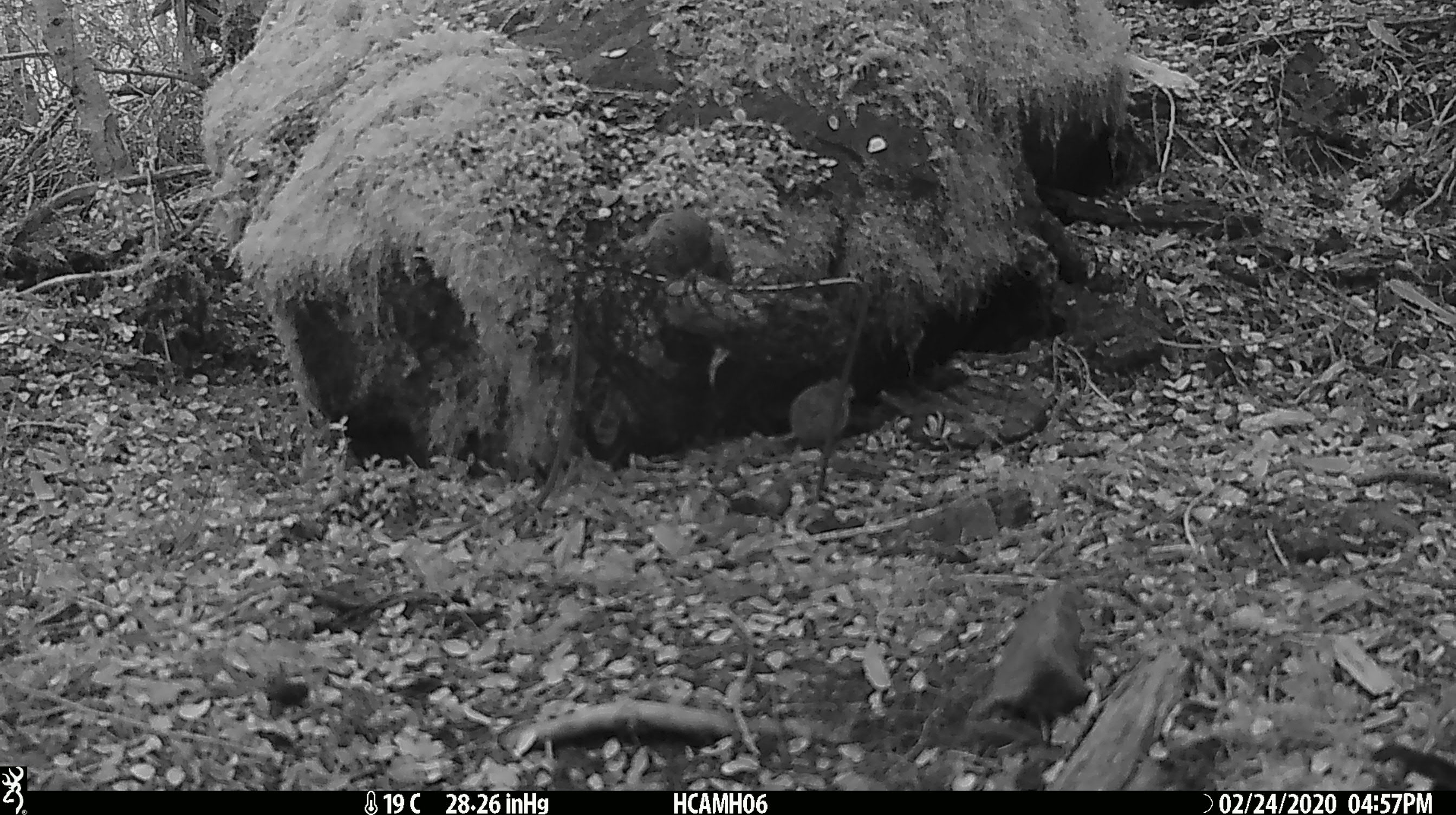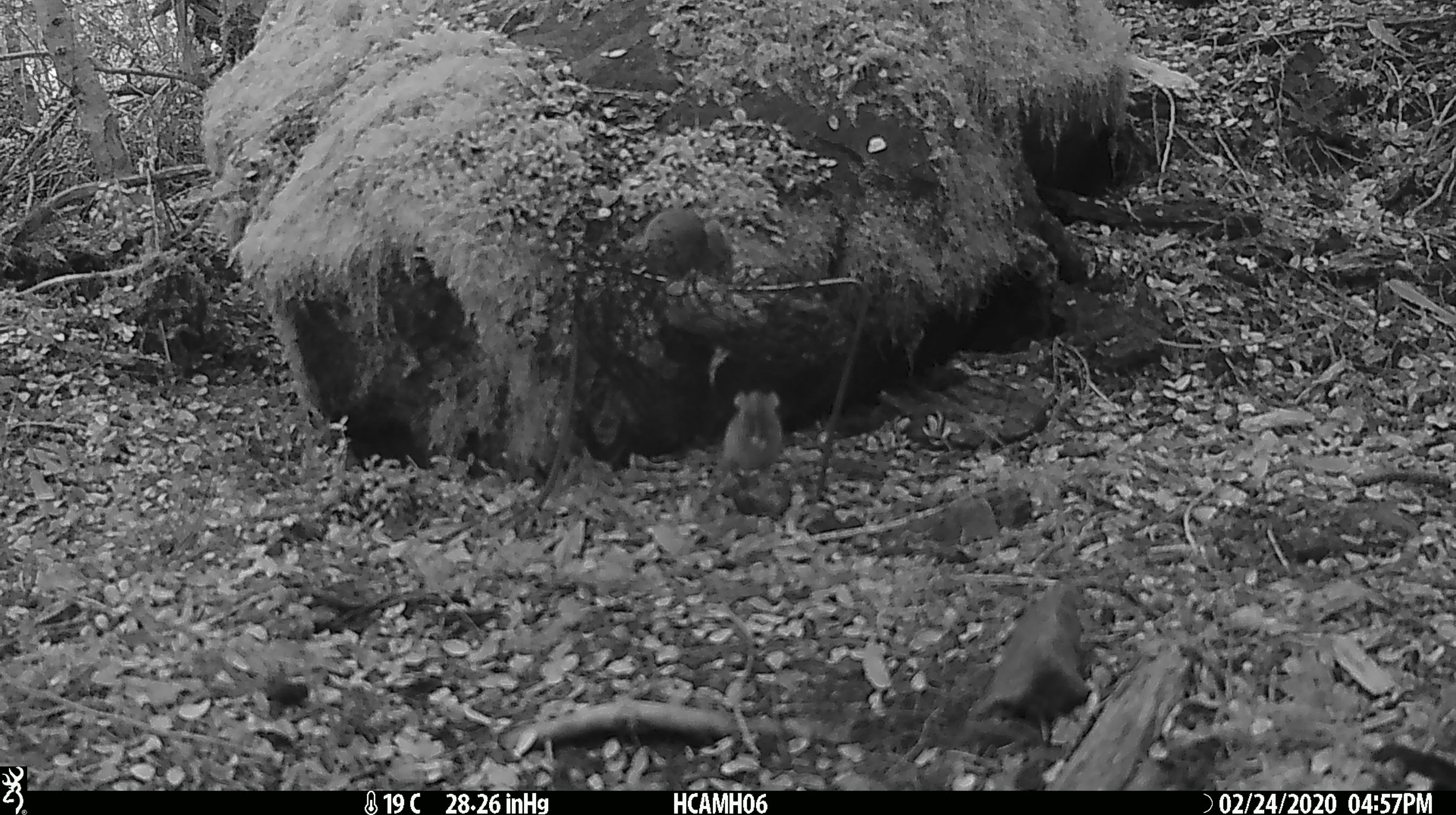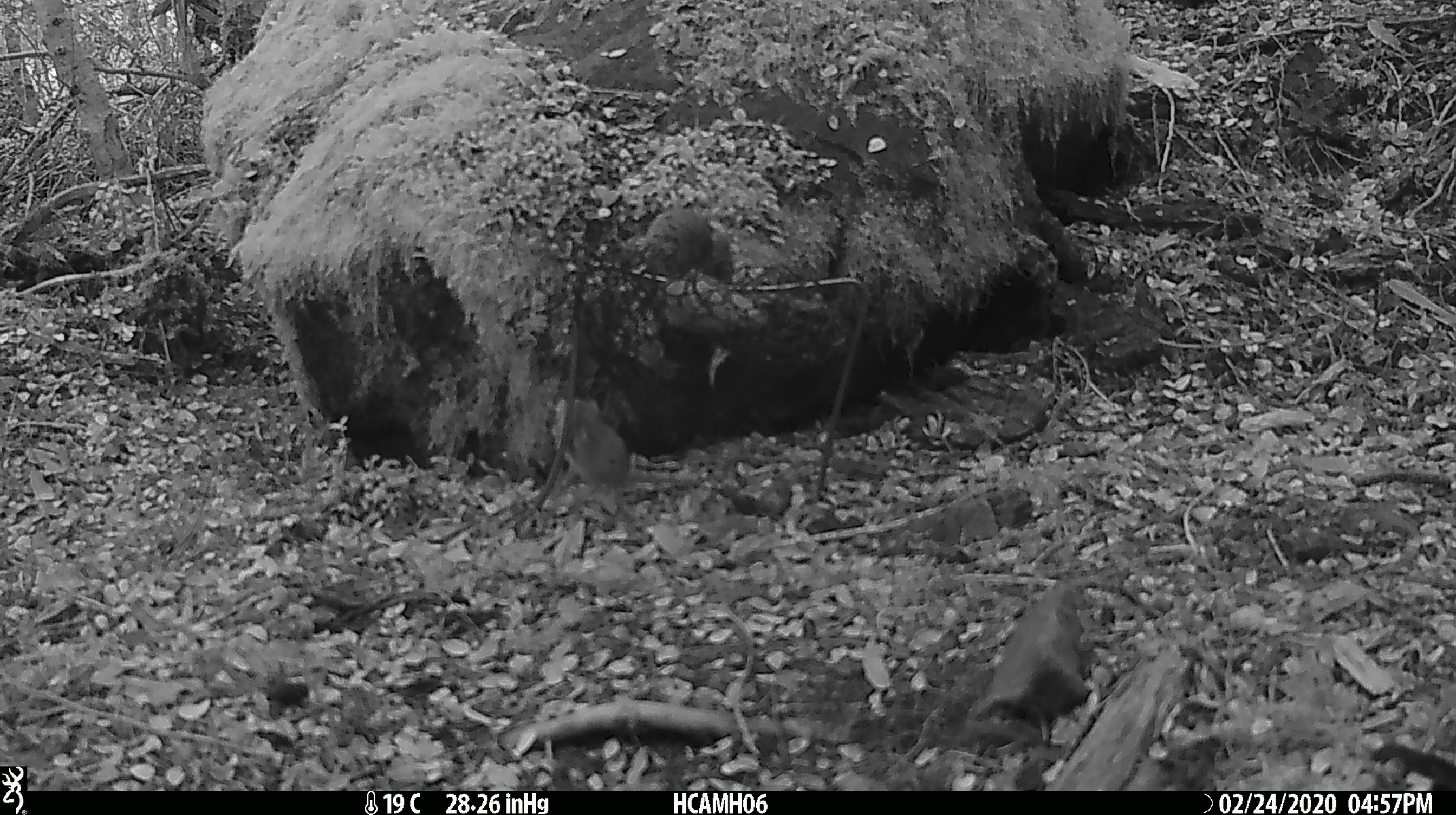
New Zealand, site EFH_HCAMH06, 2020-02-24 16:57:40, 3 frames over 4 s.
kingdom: Animalia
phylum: Chordata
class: Mammalia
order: Rodentia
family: Muridae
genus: Mus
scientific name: Mus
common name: mouse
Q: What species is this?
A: Mouse (Mus).